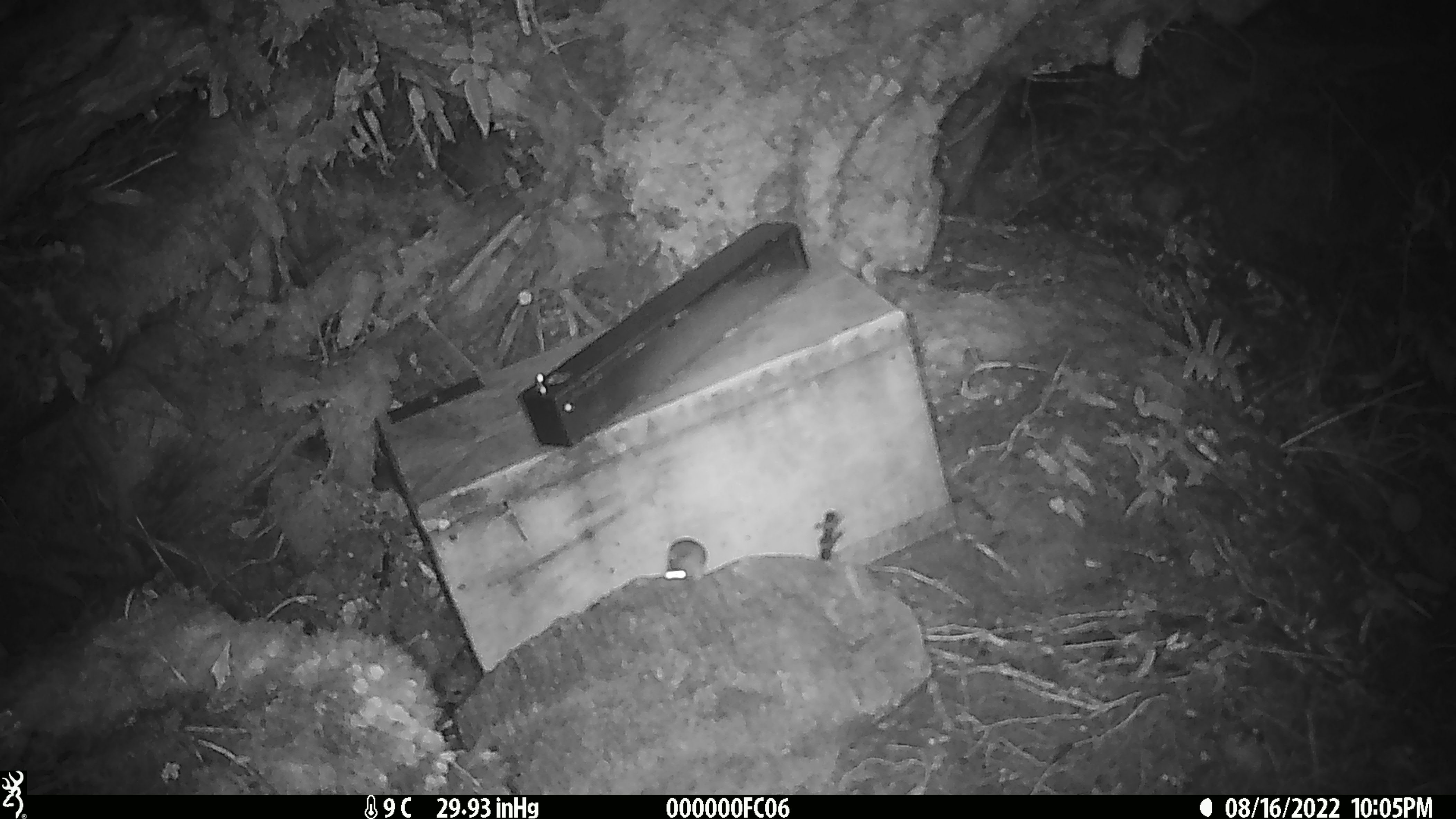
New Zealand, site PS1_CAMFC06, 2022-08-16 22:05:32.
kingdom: Animalia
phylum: Chordata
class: Mammalia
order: Rodentia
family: Muridae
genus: Mus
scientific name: Mus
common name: mouse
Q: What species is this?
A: Mouse (Mus).